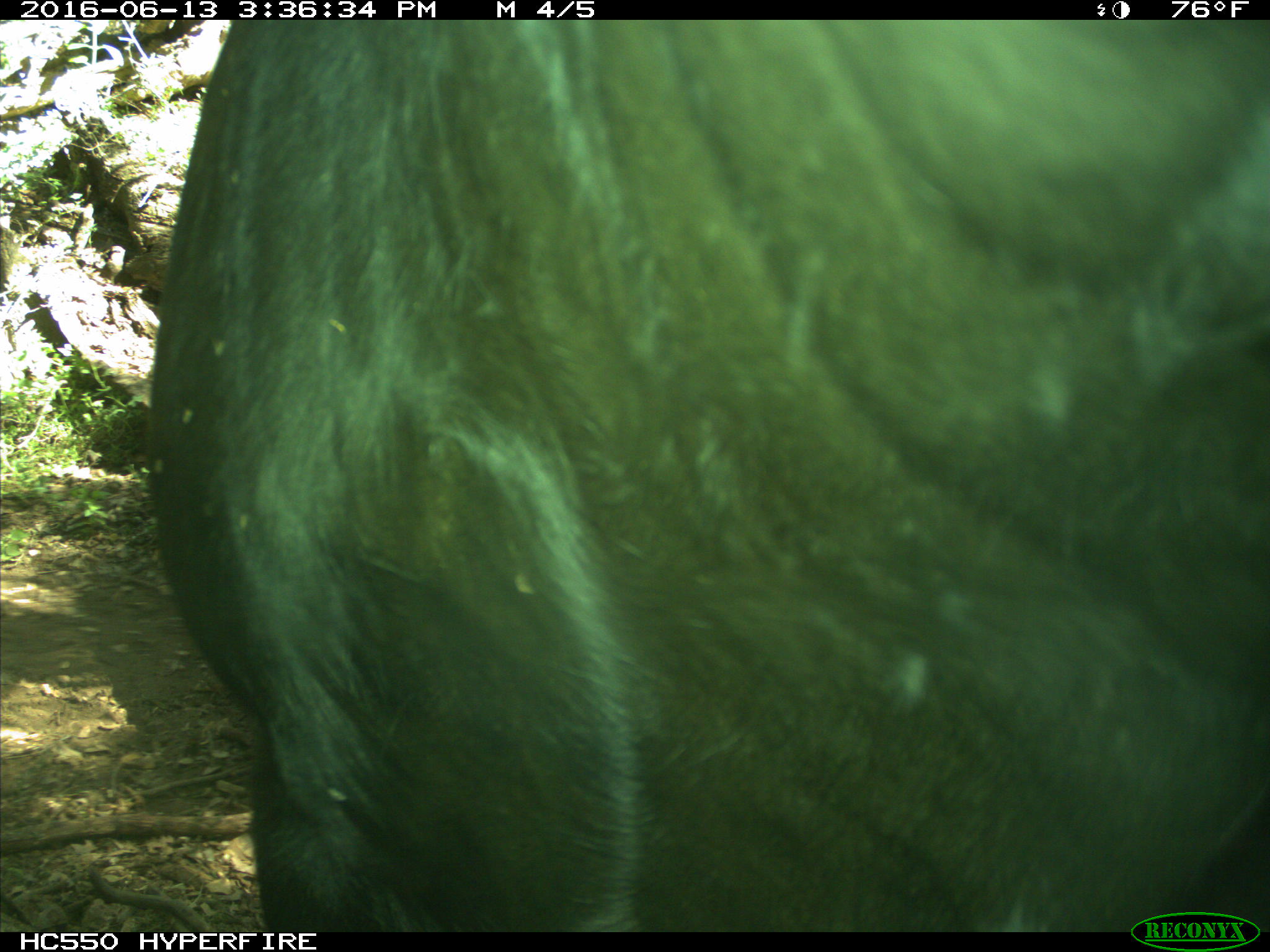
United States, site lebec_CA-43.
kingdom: Animalia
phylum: Chordata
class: Mammalia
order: Artiodactyla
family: Bovidae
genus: Bos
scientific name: Bos taurus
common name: domestic cow